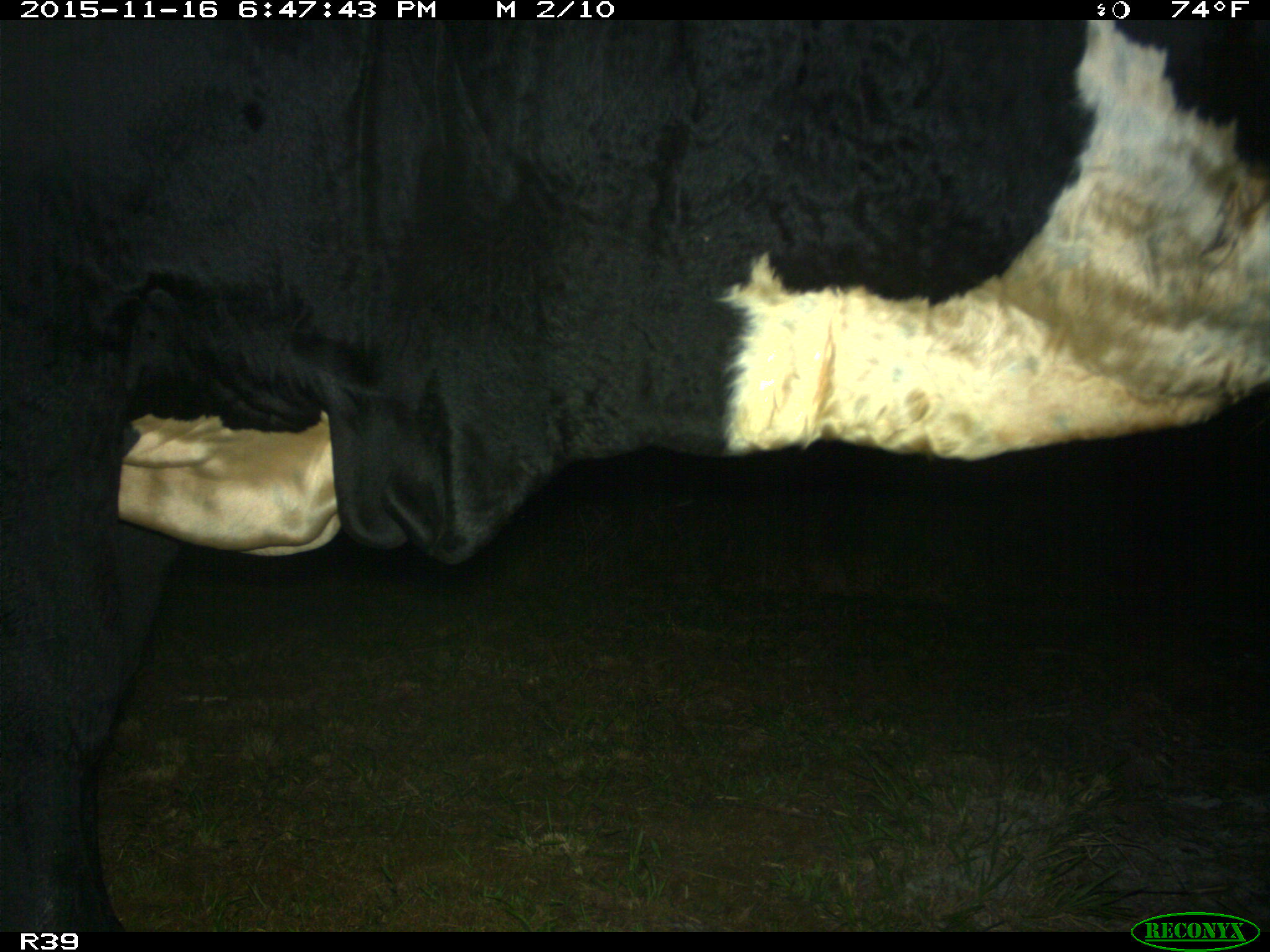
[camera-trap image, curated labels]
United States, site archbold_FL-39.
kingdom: Animalia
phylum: Chordata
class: Mammalia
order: Artiodactyla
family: Bovidae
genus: Bos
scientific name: Bos taurus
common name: domestic cow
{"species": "Bos taurus (domestic cow)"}